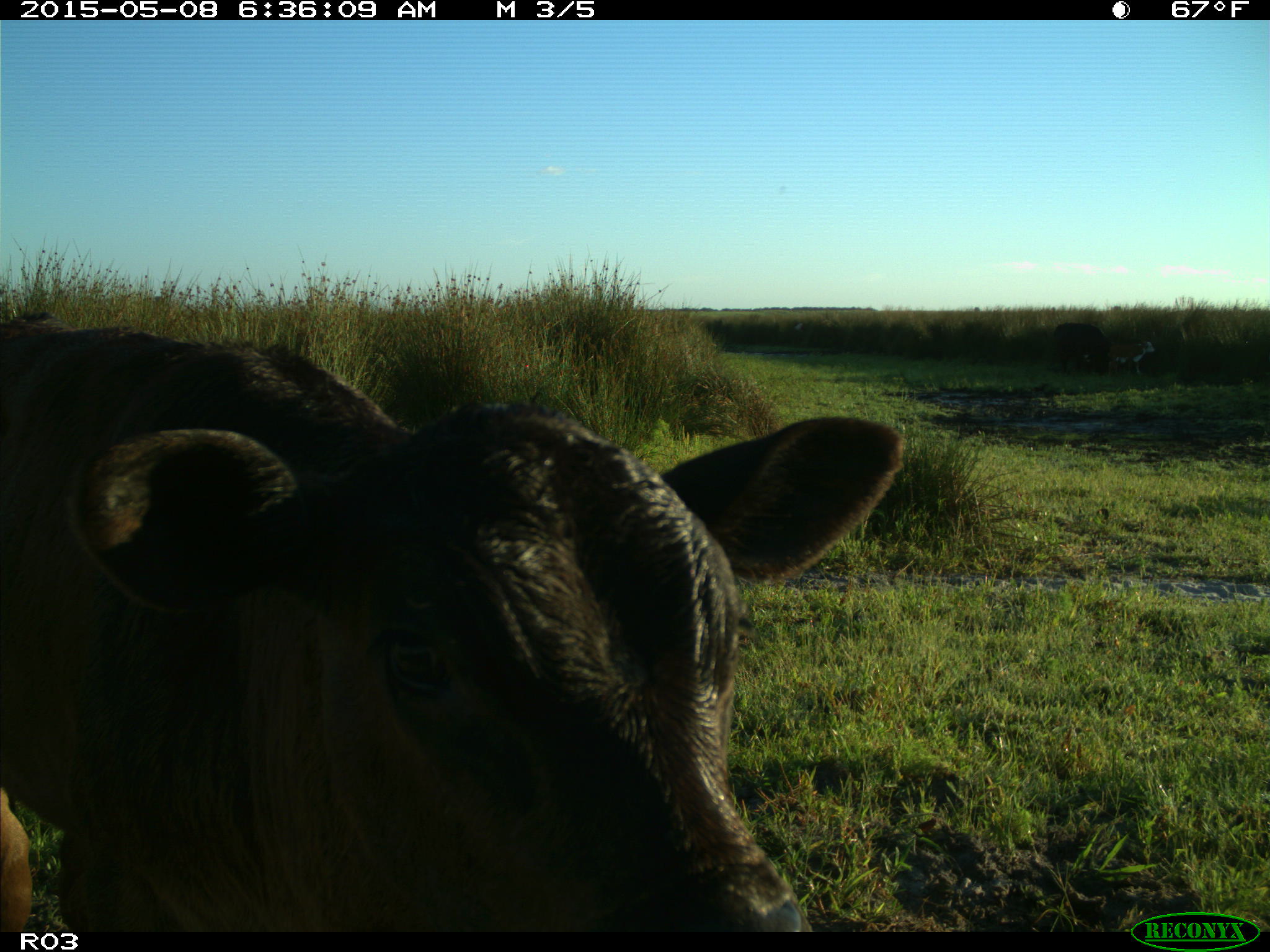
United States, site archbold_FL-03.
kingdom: Animalia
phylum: Chordata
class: Mammalia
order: Artiodactyla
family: Bovidae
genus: Bos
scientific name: Bos taurus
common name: domestic cow